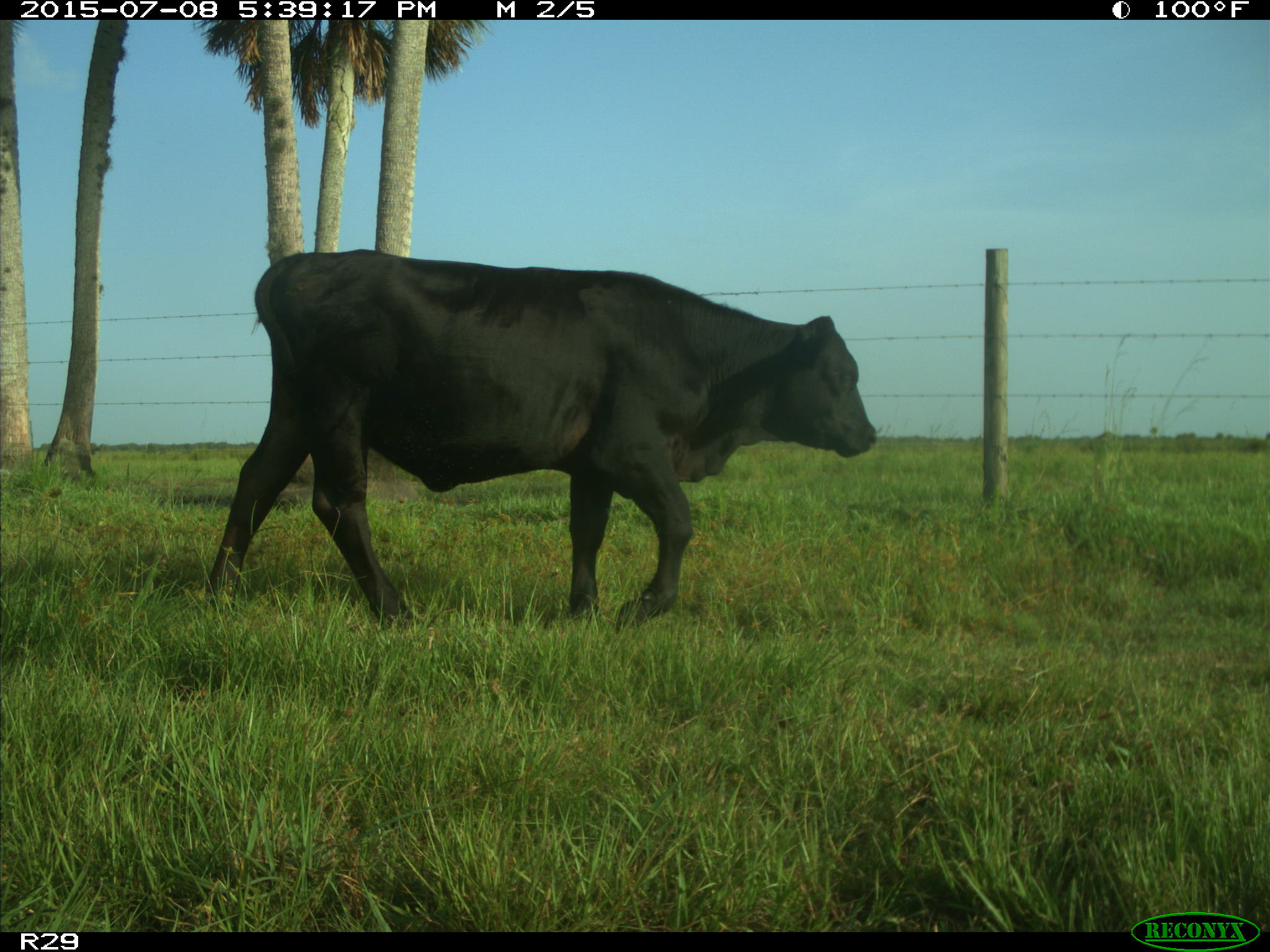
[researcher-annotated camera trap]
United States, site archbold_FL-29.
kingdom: Animalia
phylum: Chordata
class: Mammalia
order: Artiodactyla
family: Bovidae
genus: Bos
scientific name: Bos taurus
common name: domestic cow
Bos taurus (domestic cow).